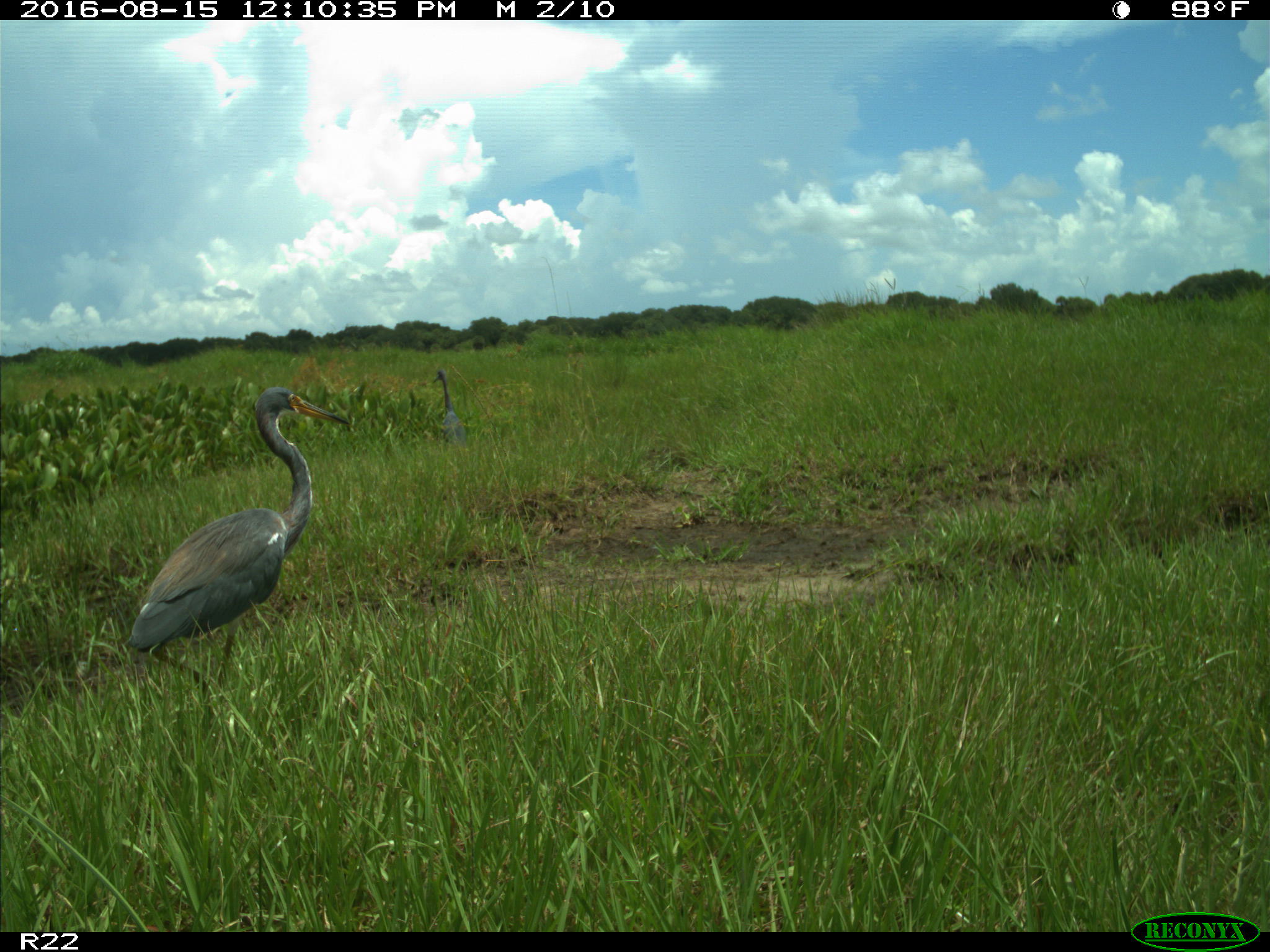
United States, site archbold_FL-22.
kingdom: Animalia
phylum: Chordata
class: Aves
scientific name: Aves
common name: birds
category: unidentified bird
Unidentified bird (birds) (Aves).